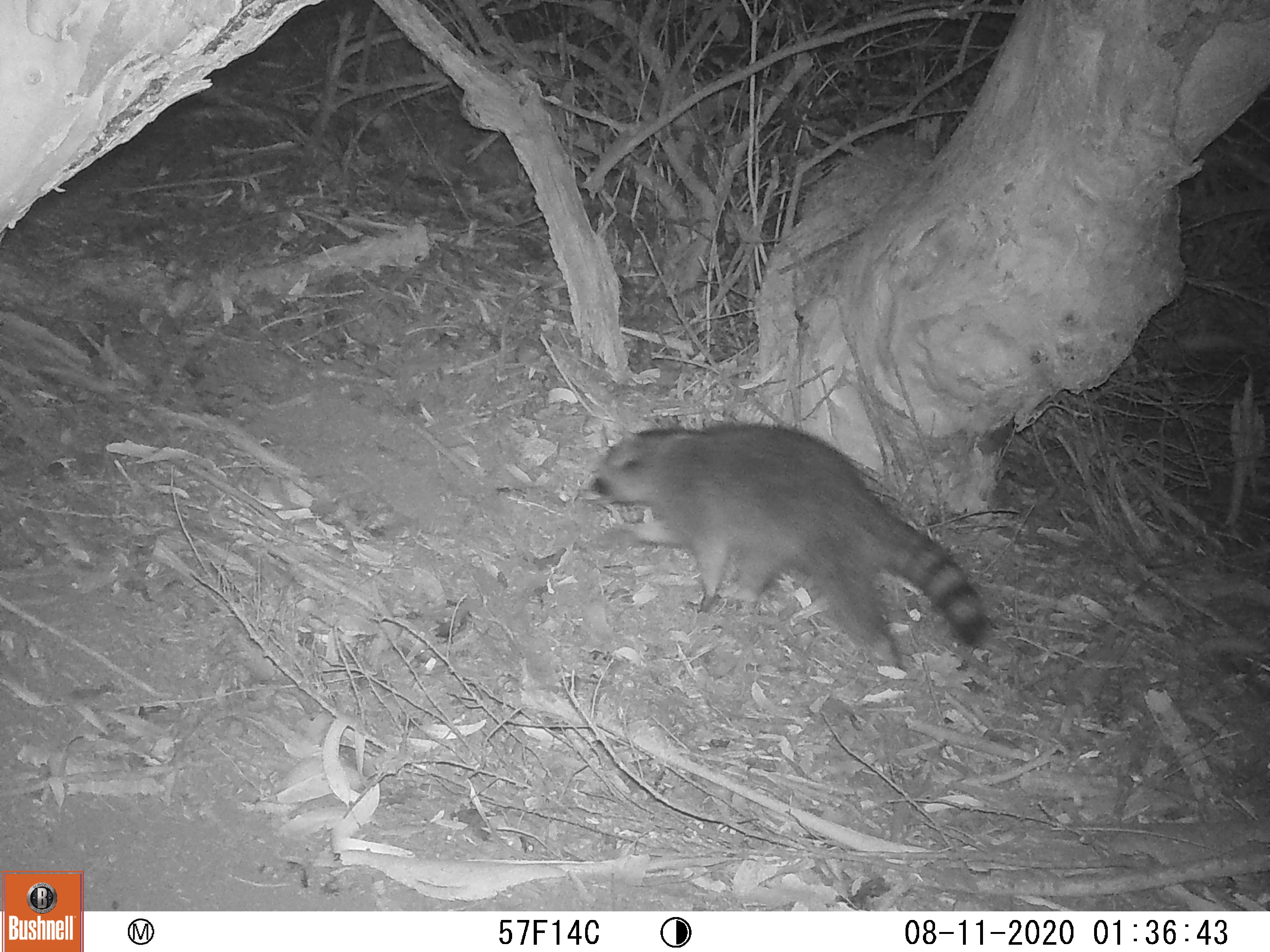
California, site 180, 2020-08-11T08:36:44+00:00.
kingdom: Animalia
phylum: Chordata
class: Mammalia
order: Carnivora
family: Procyonidae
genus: Procyon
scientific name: Procyon lotor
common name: raccoon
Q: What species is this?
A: Raccoon (Procyon lotor).